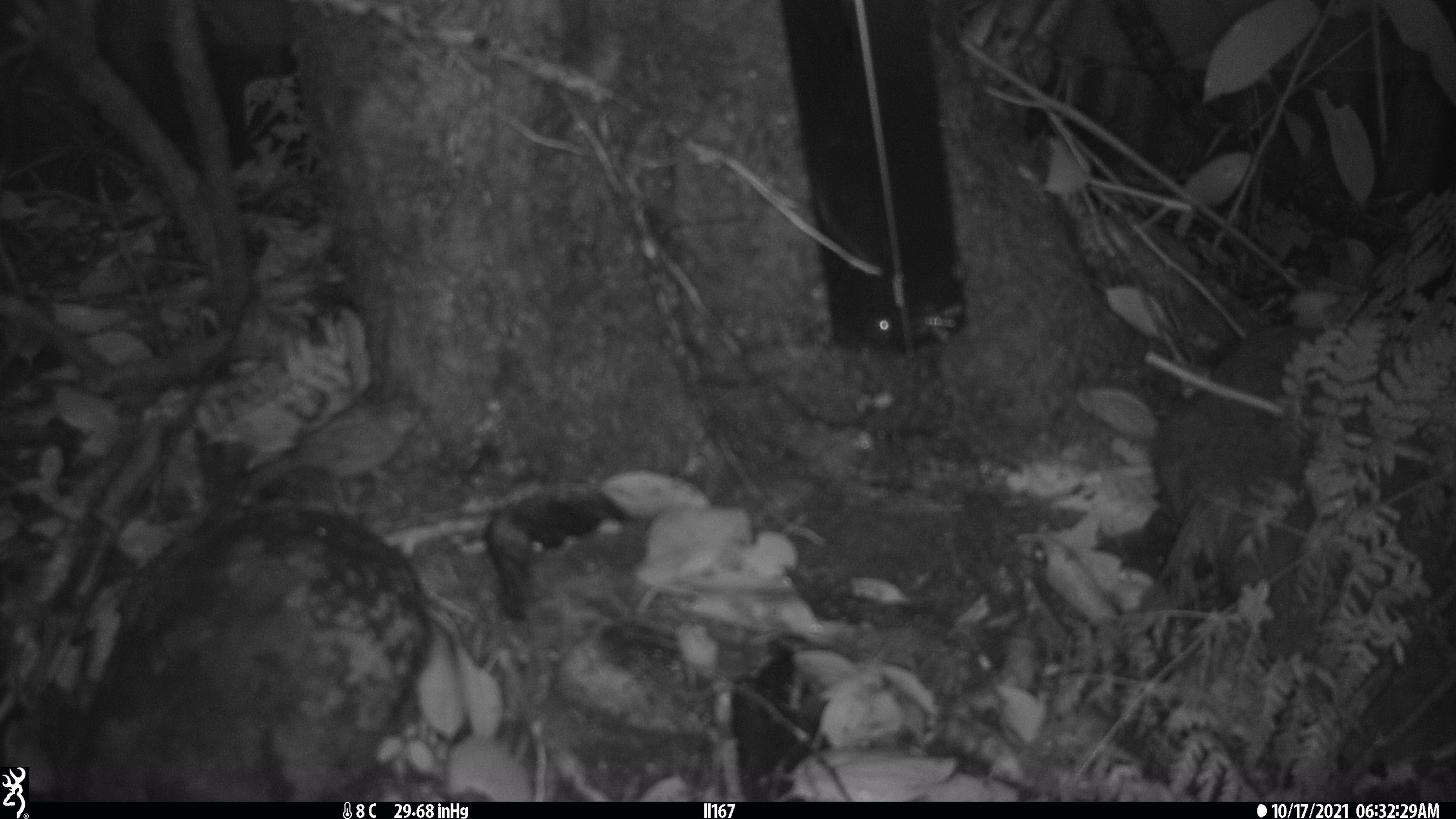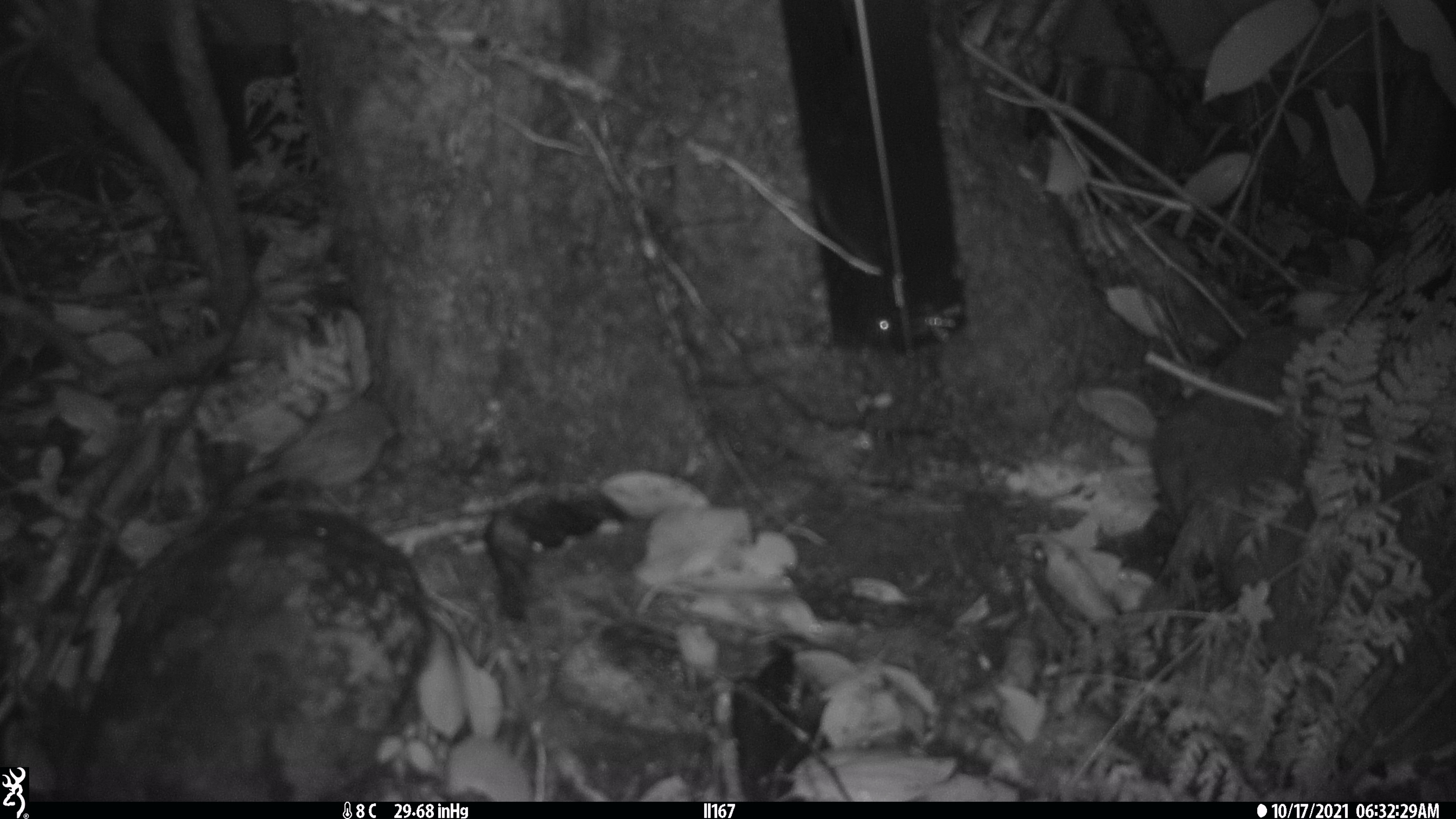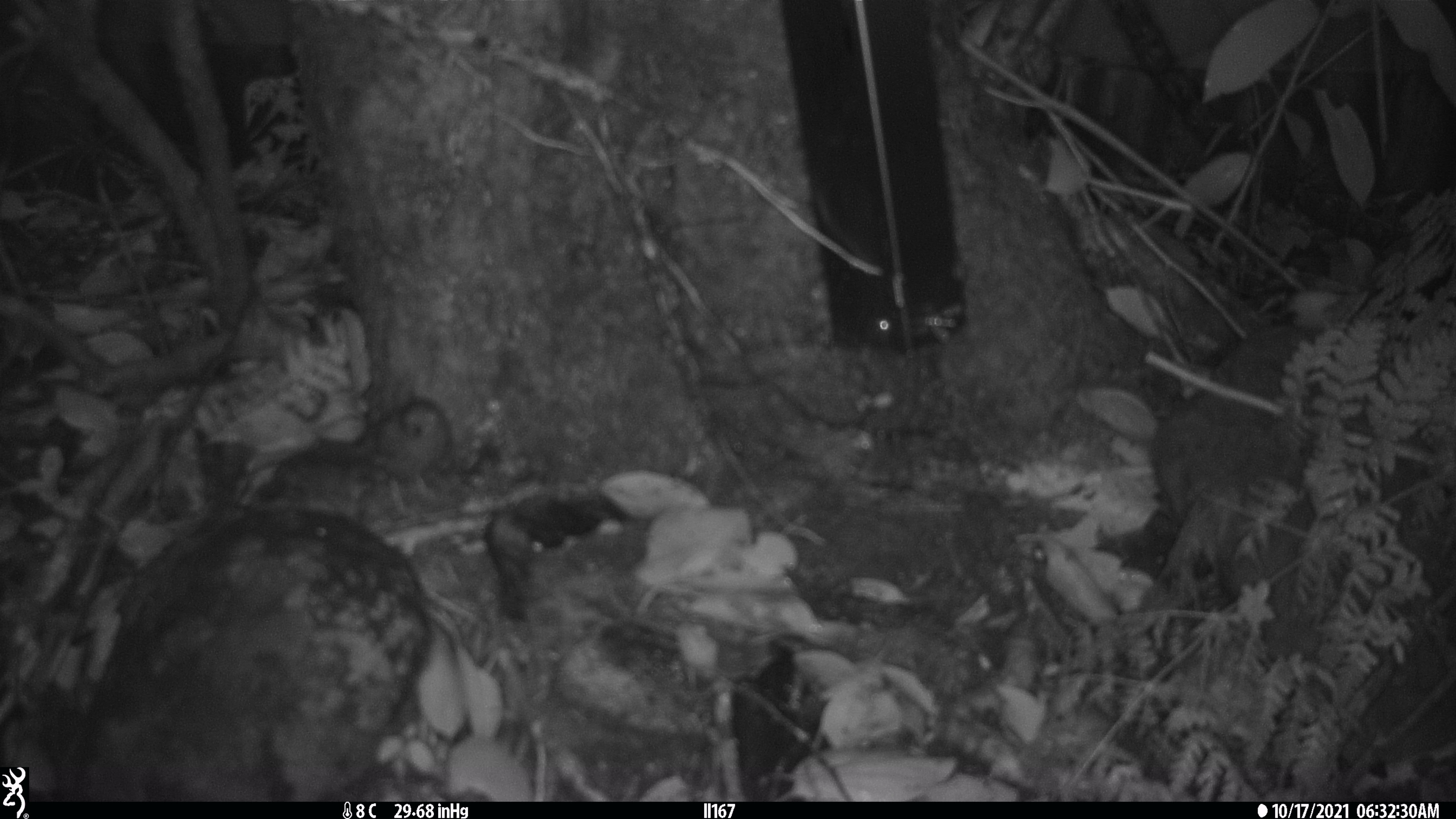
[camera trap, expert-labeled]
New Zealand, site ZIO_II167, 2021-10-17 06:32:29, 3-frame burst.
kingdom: Animalia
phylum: Chordata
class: Mammalia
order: Rodentia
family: Muridae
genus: Mus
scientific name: Mus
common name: mouse